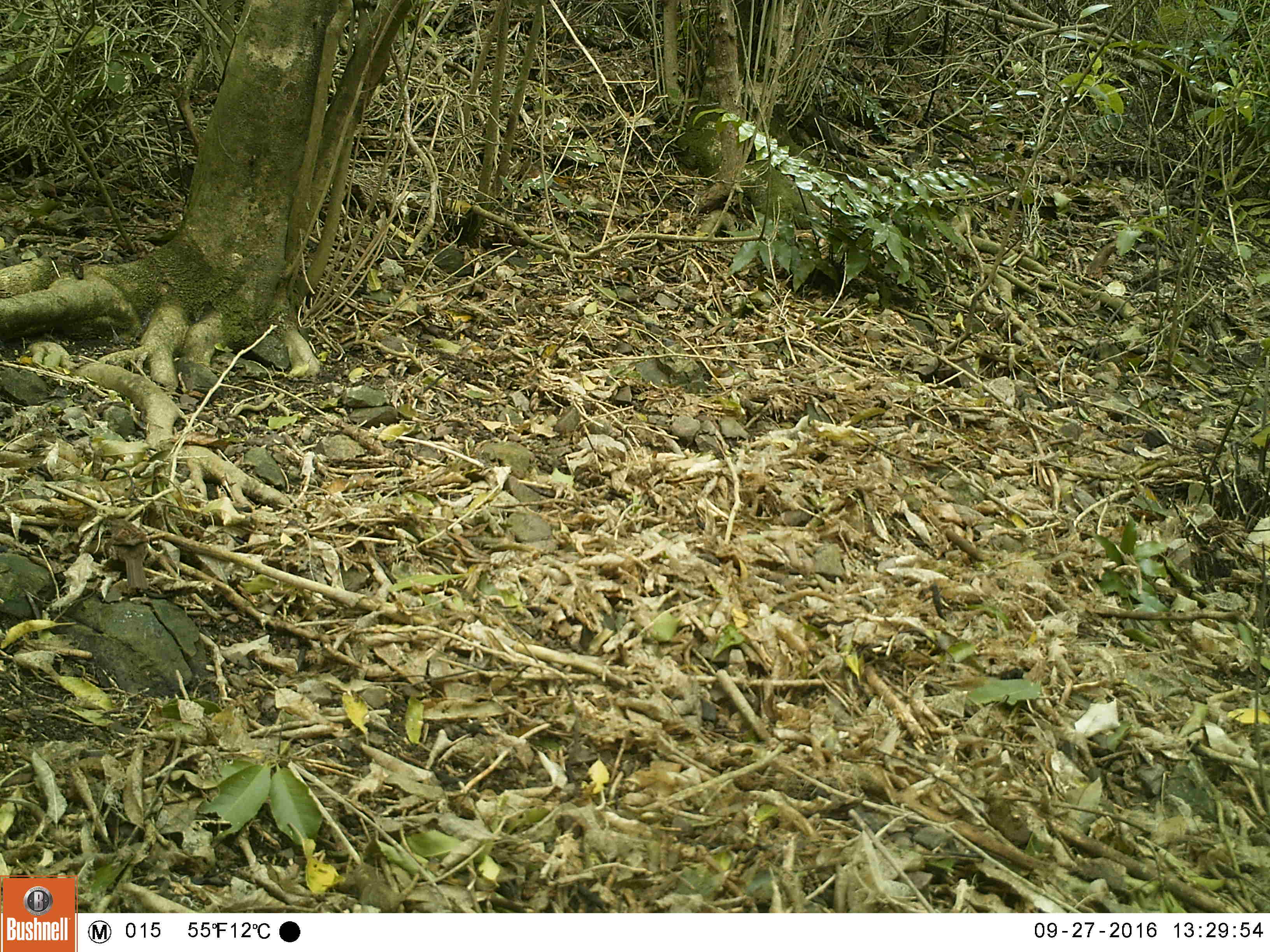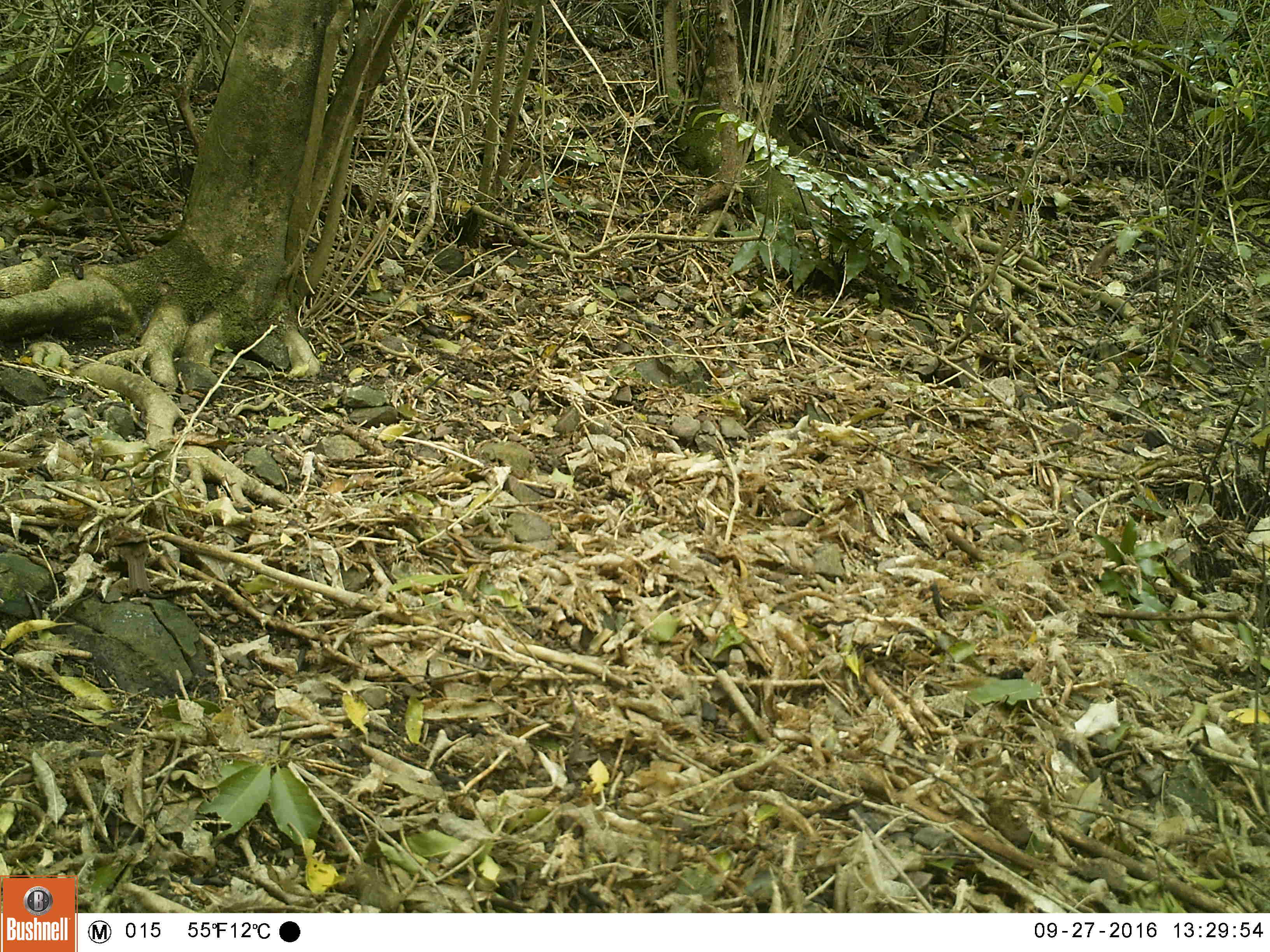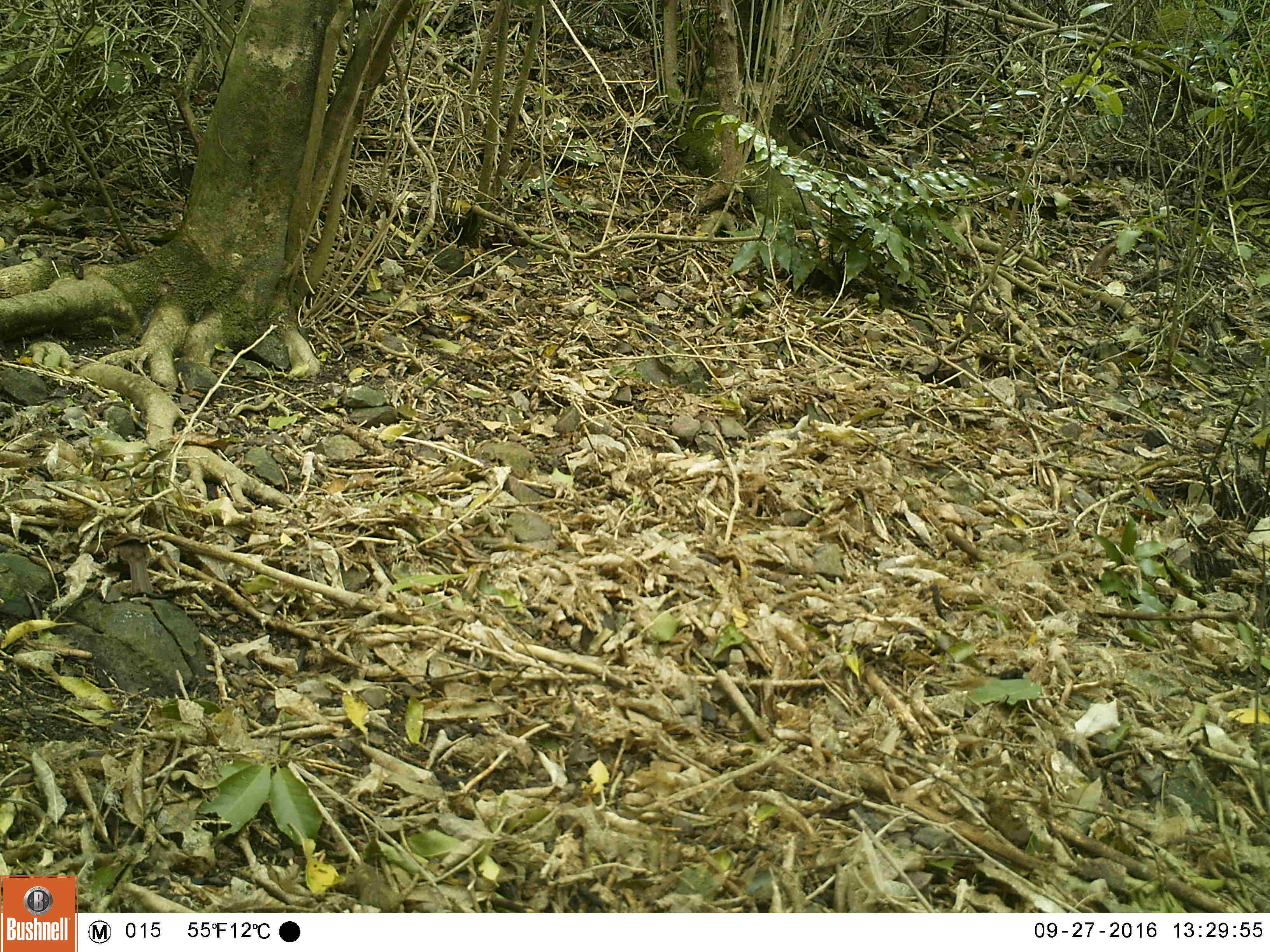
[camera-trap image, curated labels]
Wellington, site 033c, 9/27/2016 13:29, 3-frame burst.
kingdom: Animalia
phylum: Chordata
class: Aves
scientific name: Aves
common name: bird